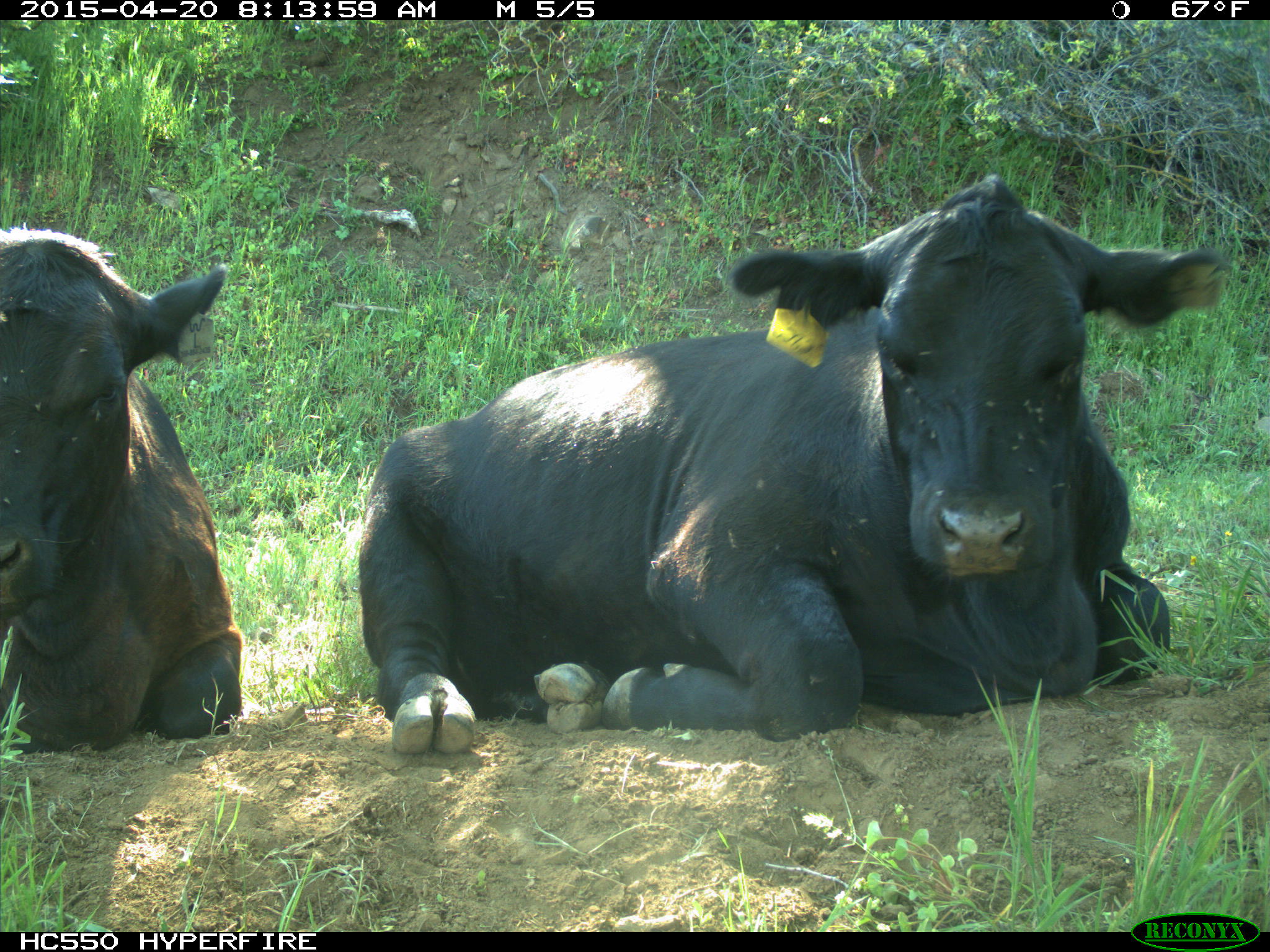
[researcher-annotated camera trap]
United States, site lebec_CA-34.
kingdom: Animalia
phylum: Chordata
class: Mammalia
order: Artiodactyla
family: Bovidae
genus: Bos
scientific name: Bos taurus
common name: domestic cow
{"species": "Bos taurus (domestic cow)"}